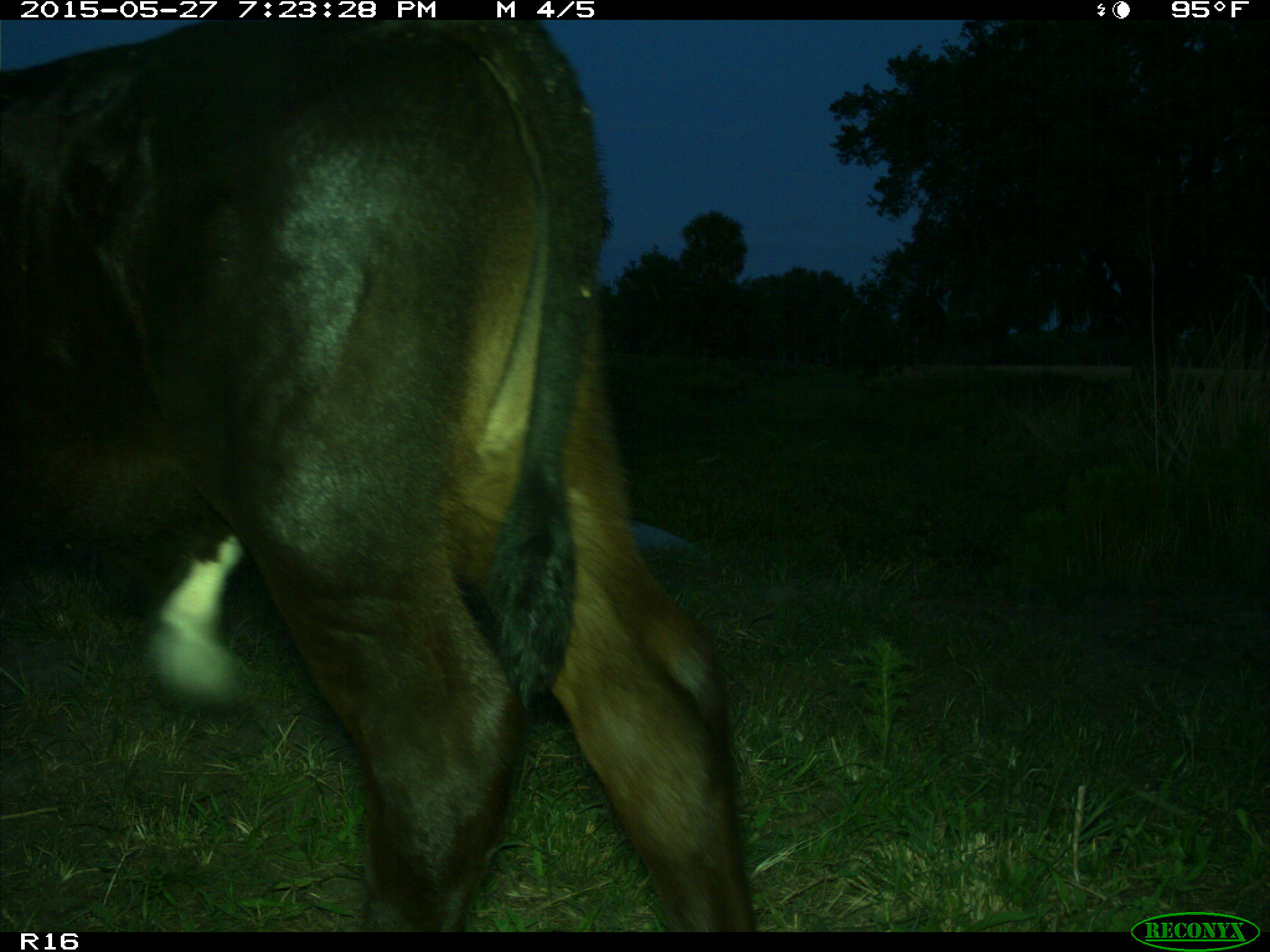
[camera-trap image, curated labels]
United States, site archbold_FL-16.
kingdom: Animalia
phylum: Chordata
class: Mammalia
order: Artiodactyla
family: Bovidae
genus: Bos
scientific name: Bos taurus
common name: domestic cow